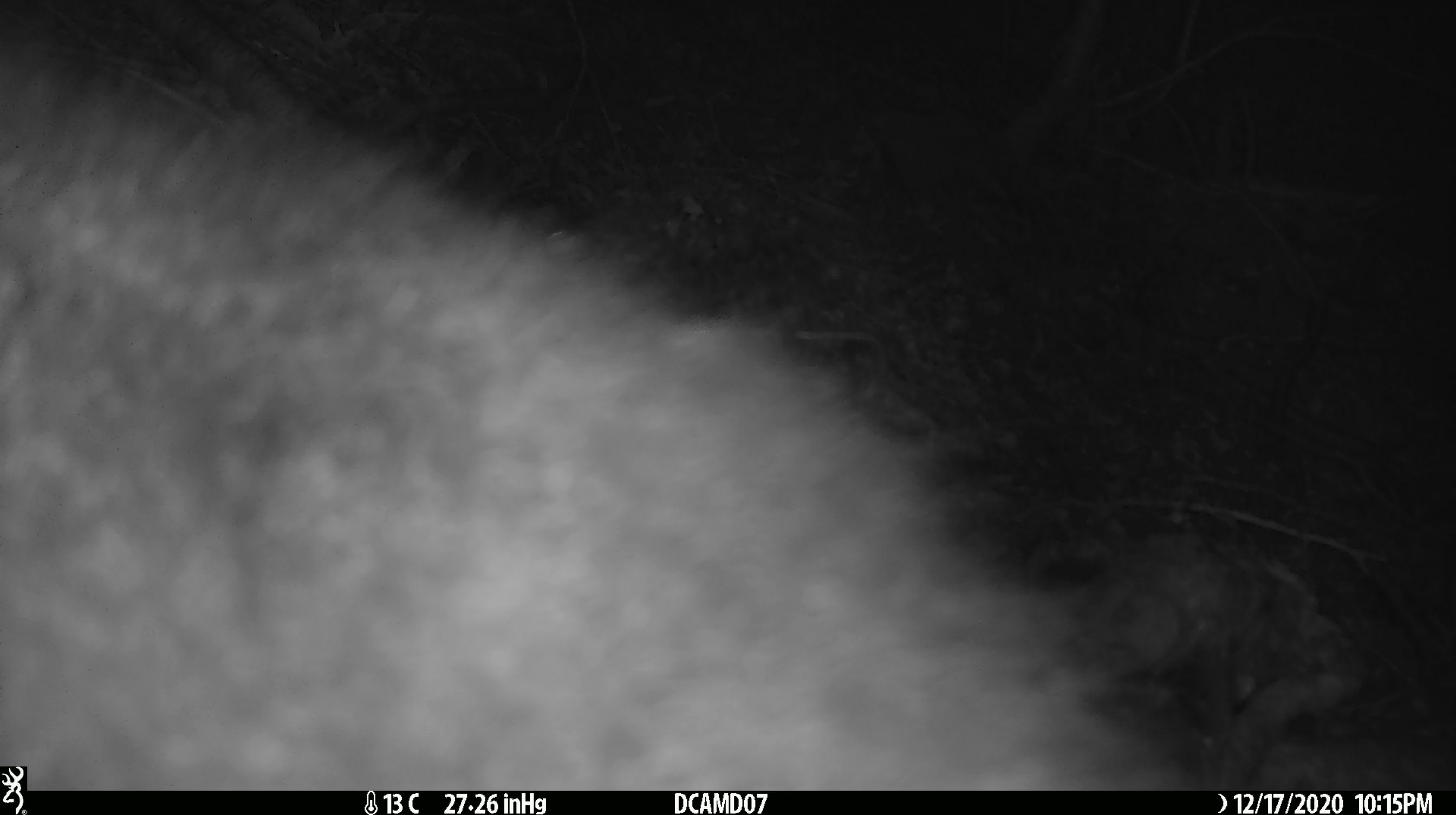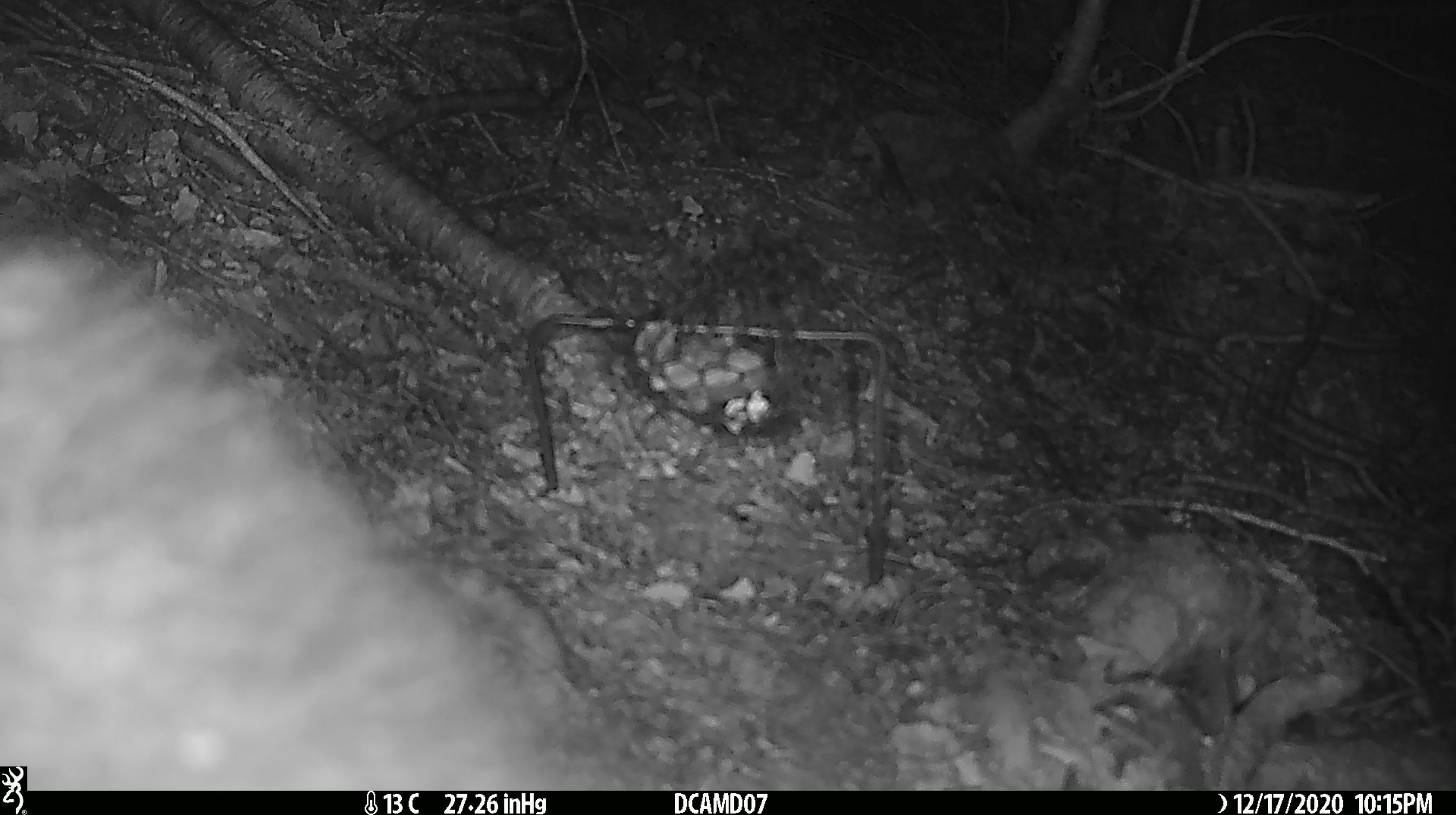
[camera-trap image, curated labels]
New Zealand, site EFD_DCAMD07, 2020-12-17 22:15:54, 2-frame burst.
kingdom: Animalia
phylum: Chordata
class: Mammalia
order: Diprotodontia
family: Phalangeridae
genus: Trichosurus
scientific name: Trichosurus vulpecula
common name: common brushtail possum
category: possum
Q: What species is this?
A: Possum (common brushtail possum) (Trichosurus vulpecula).